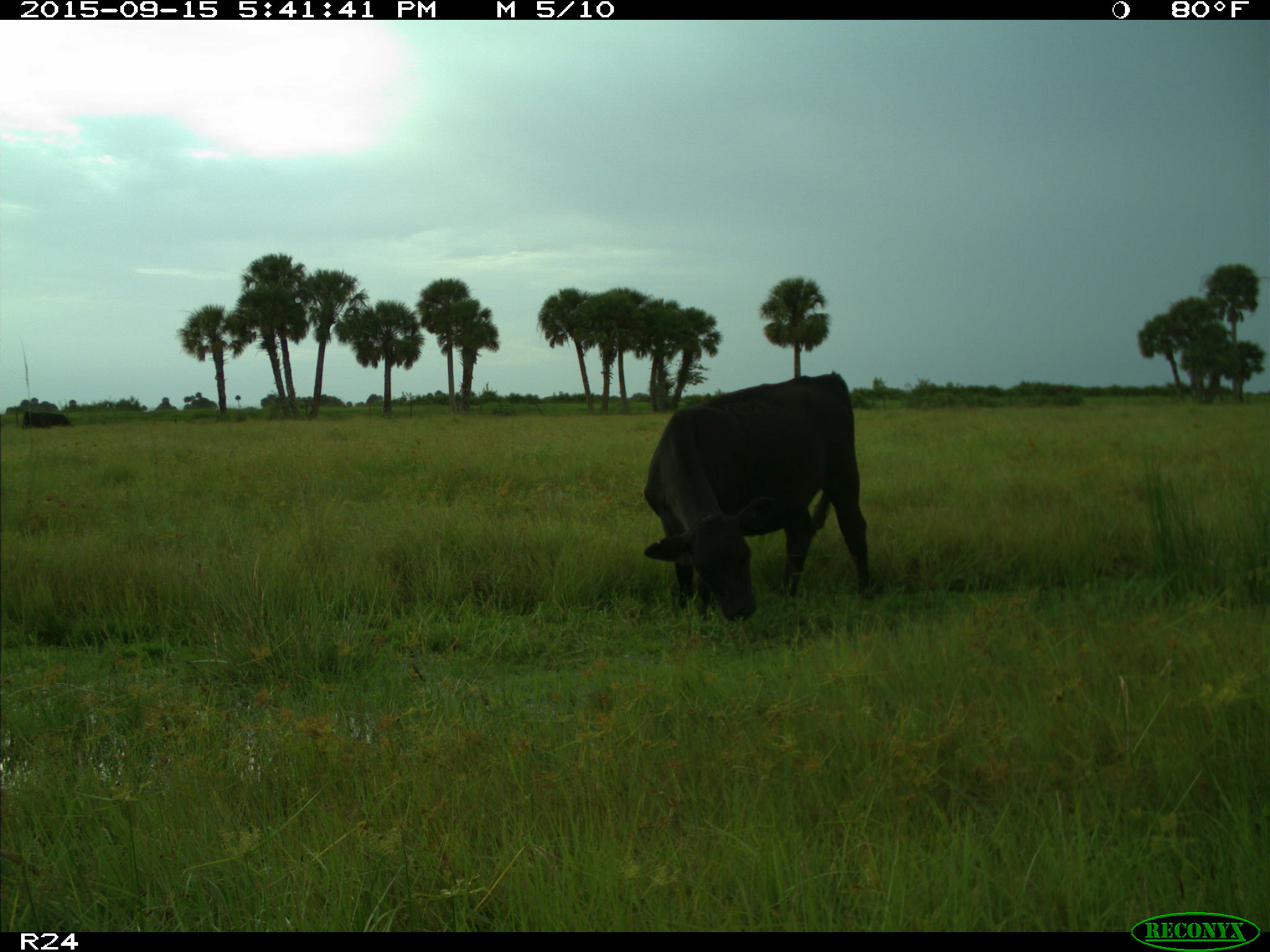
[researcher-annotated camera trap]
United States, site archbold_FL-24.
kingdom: Animalia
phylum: Chordata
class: Mammalia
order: Artiodactyla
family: Bovidae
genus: Bos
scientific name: Bos taurus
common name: domestic cow